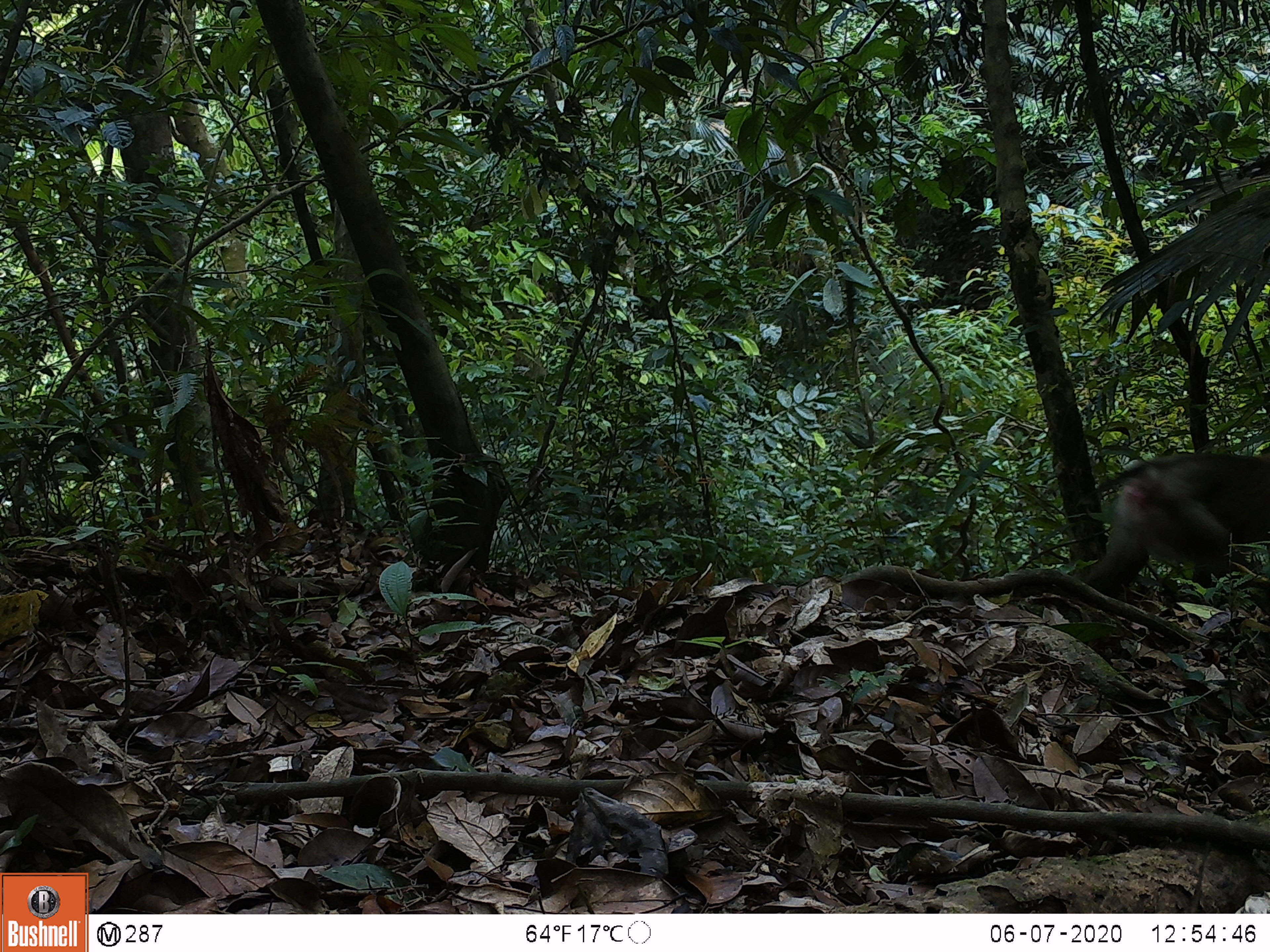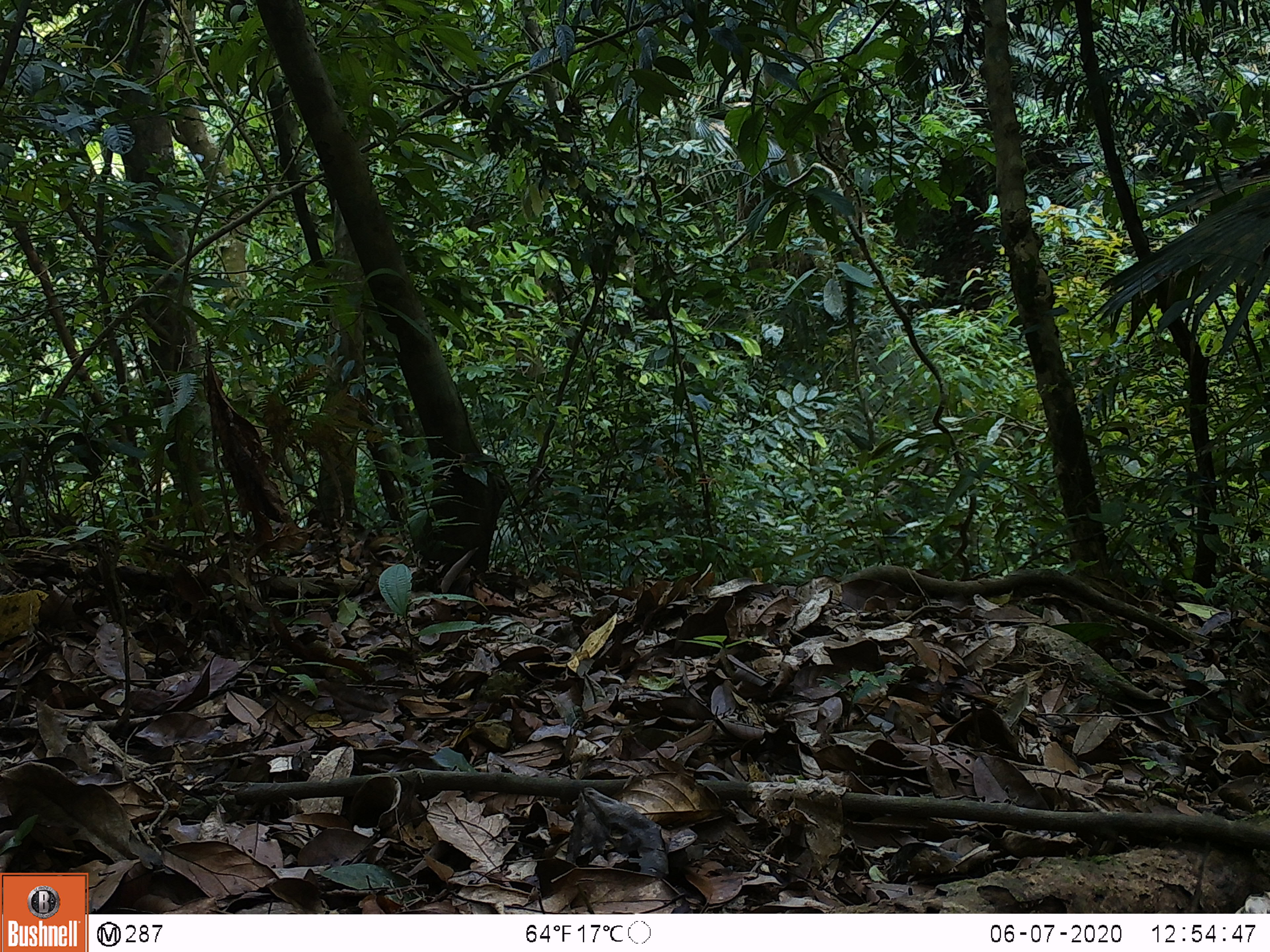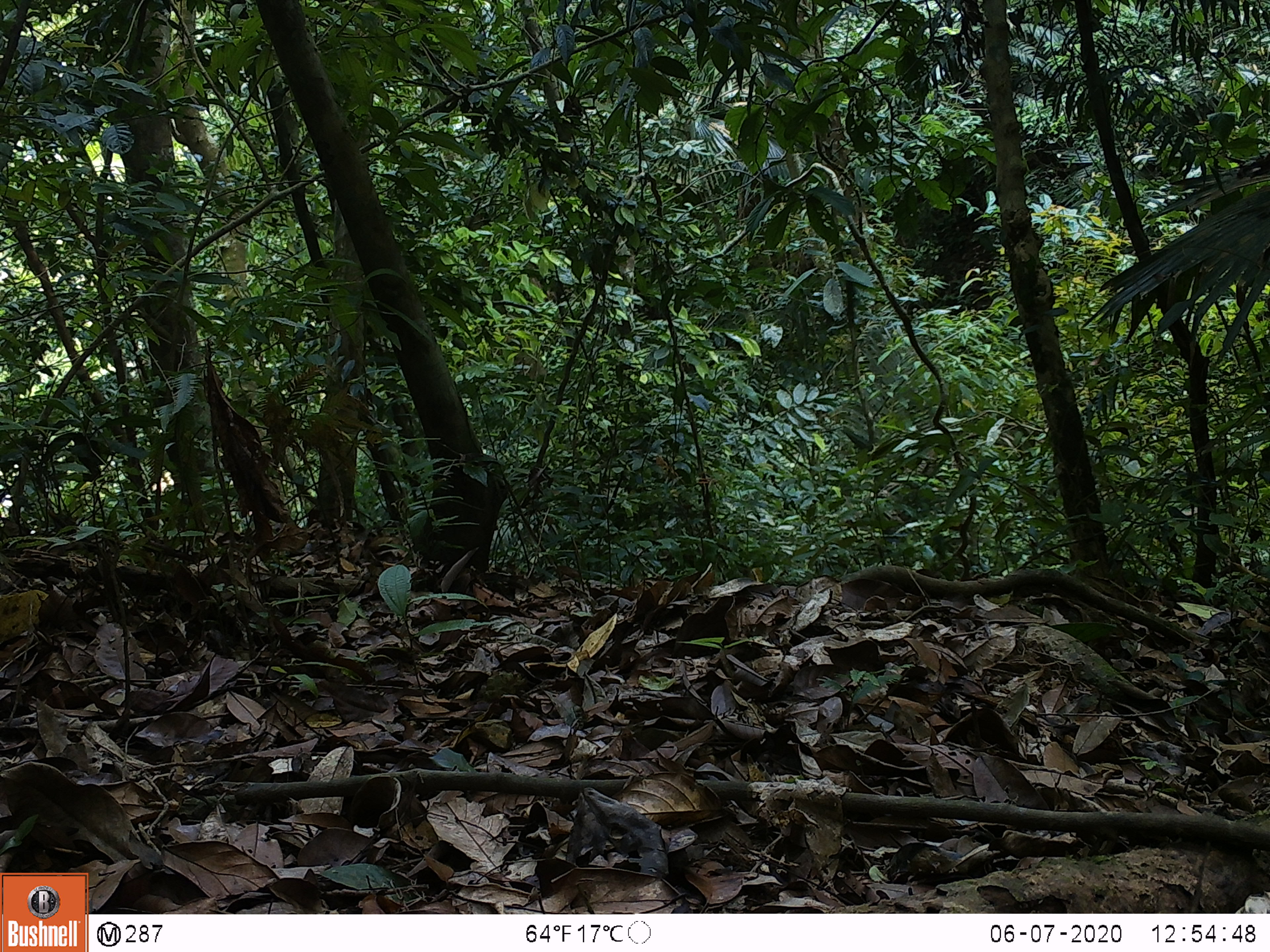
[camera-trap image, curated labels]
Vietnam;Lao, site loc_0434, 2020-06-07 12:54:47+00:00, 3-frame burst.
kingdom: Animalia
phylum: Chordata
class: Mammalia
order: Primates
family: Cercopithecidae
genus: Macaca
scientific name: Macaca nemestrina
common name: pig-tailed macaque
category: pig tailed macaque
Pig tailed macaque (pig-tailed macaque) (Macaca nemestrina). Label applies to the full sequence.